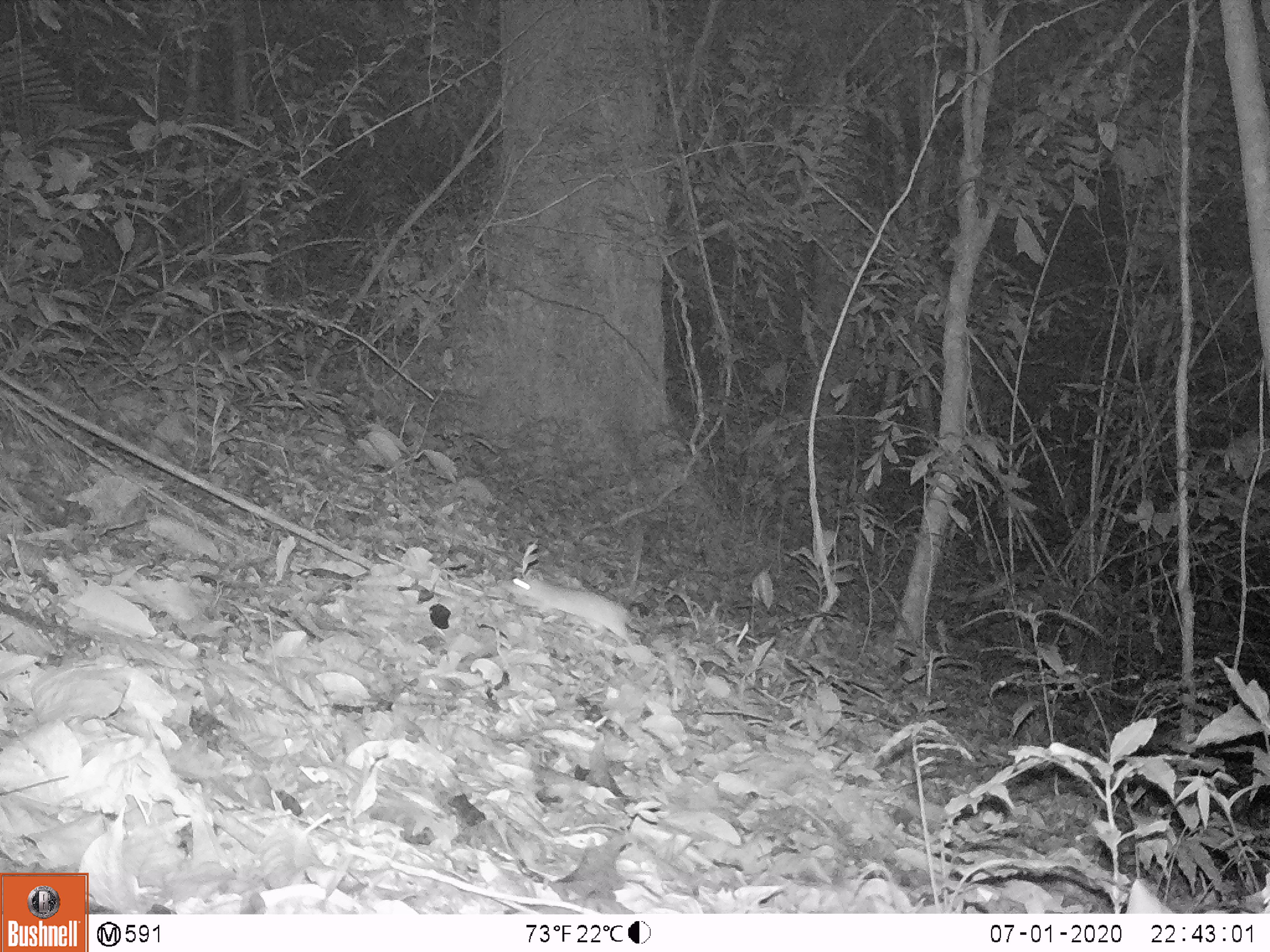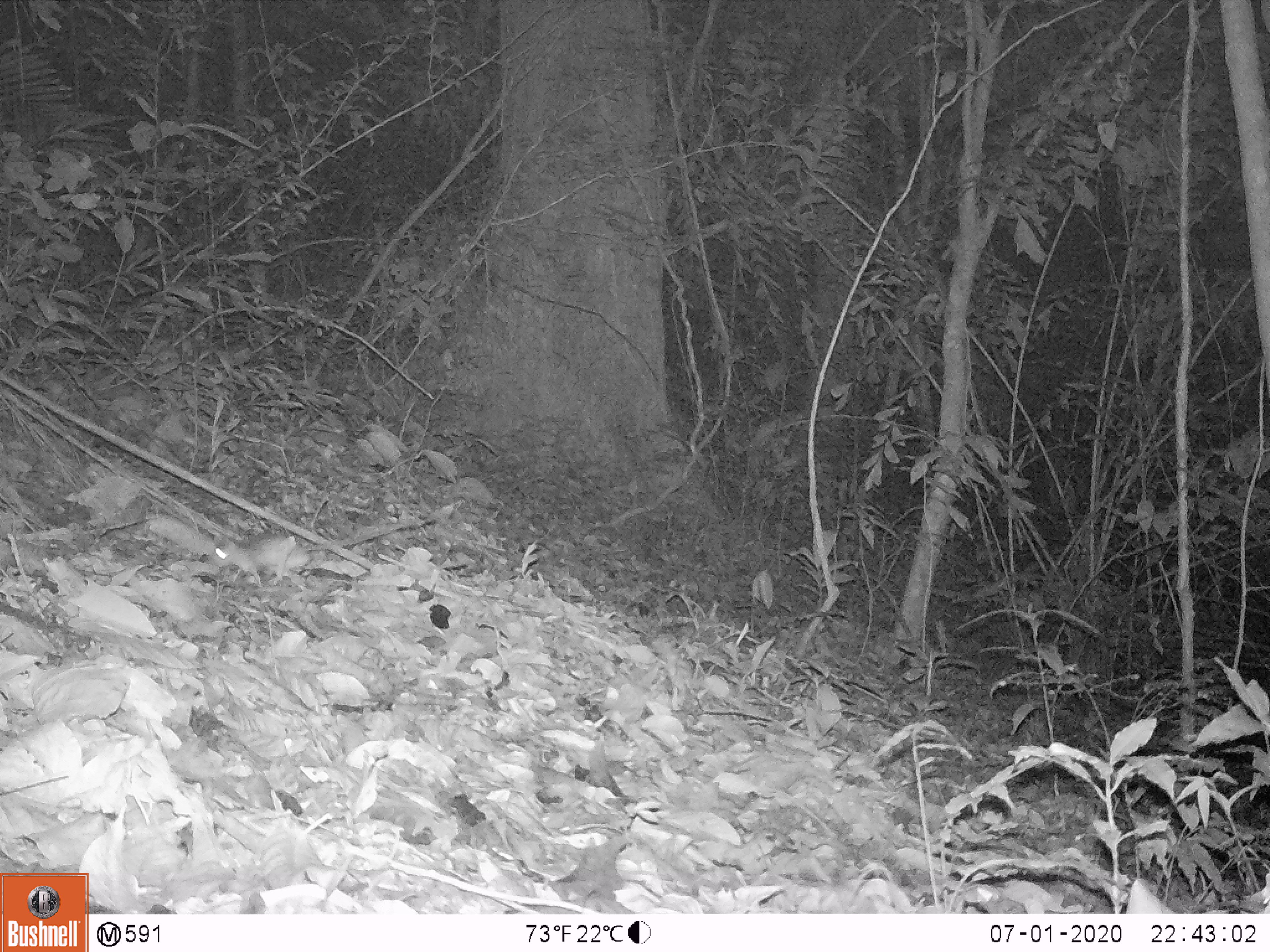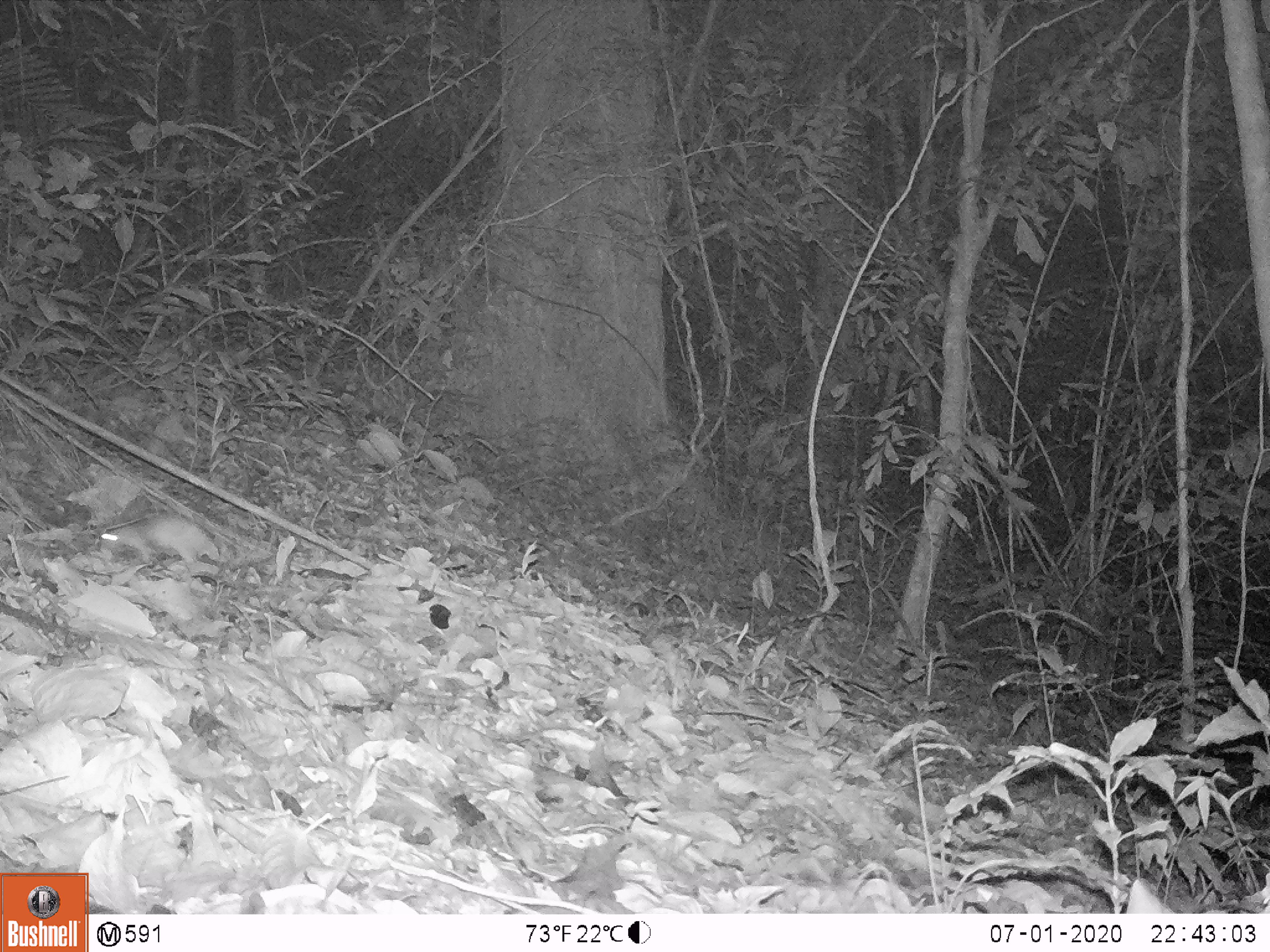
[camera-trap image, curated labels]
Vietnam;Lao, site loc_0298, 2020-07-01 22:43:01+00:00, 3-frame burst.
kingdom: Animalia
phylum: Chordata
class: Mammalia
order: Rodentia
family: Muridae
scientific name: Muridae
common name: old-world mice and rats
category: unidentified murid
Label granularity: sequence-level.